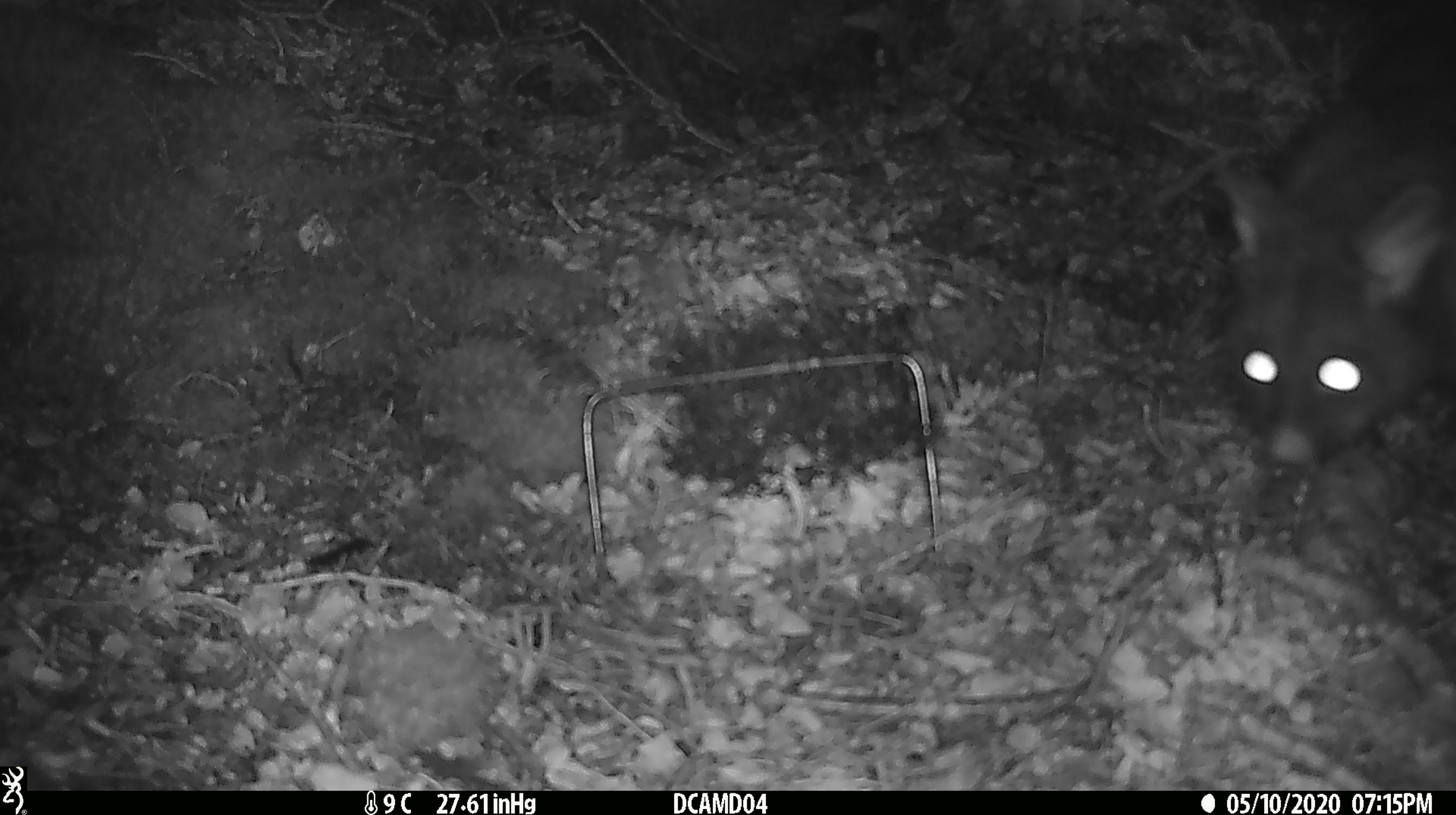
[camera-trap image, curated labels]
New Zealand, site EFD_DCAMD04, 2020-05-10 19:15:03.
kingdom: Animalia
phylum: Chordata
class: Mammalia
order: Diprotodontia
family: Phalangeridae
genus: Trichosurus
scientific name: Trichosurus vulpecula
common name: common brushtail possum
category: possum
Possum (common brushtail possum) (Trichosurus vulpecula).